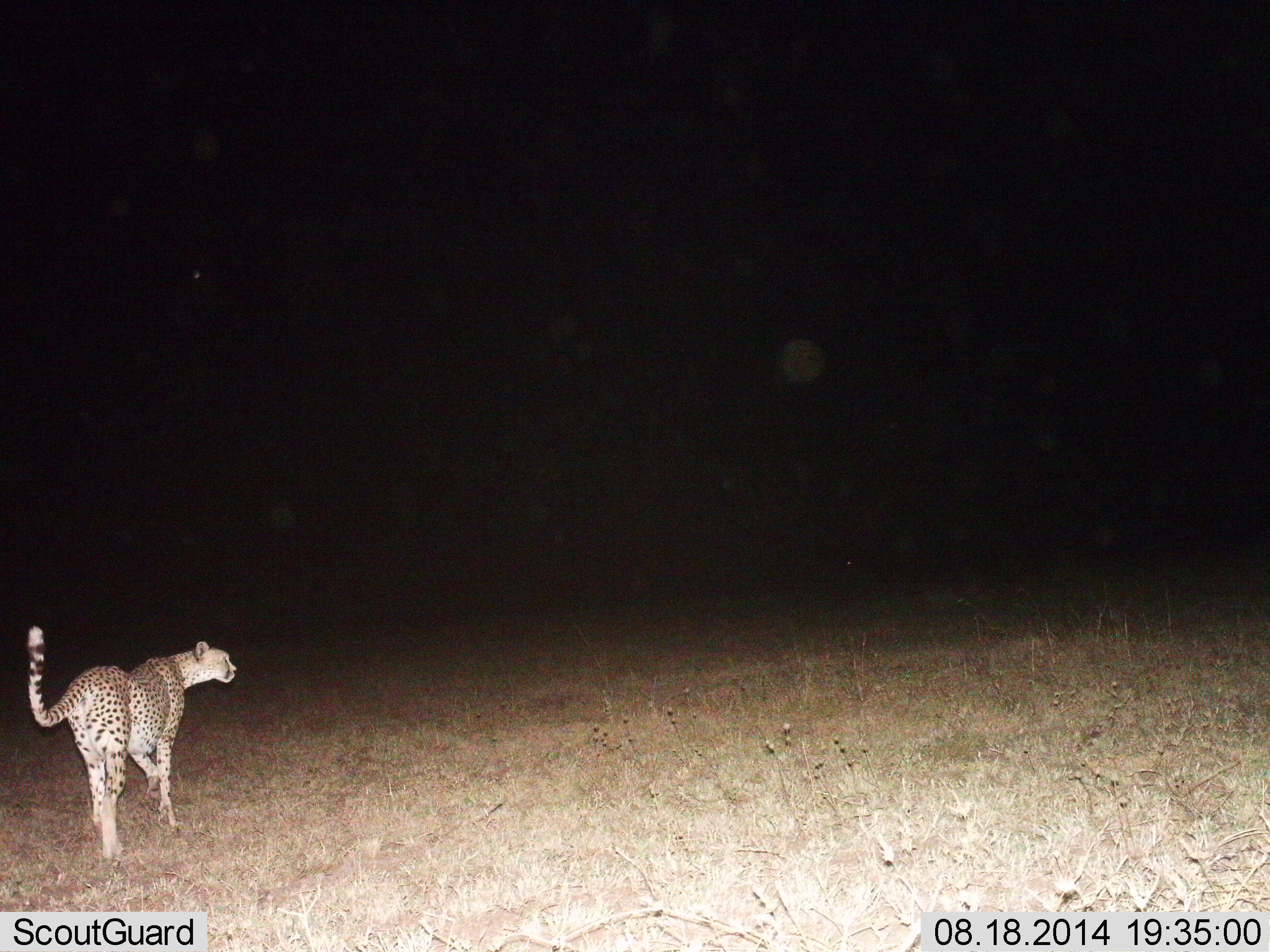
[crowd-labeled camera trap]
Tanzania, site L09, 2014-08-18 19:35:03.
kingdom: Animalia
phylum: Chordata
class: Mammalia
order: Carnivora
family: Felidae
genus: Acinonyx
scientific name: Acinonyx jubatus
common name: cheetah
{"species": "cheetah (Acinonyx jubatus)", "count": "1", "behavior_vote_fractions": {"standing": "0%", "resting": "0%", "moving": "100%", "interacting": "0%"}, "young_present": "0%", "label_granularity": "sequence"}